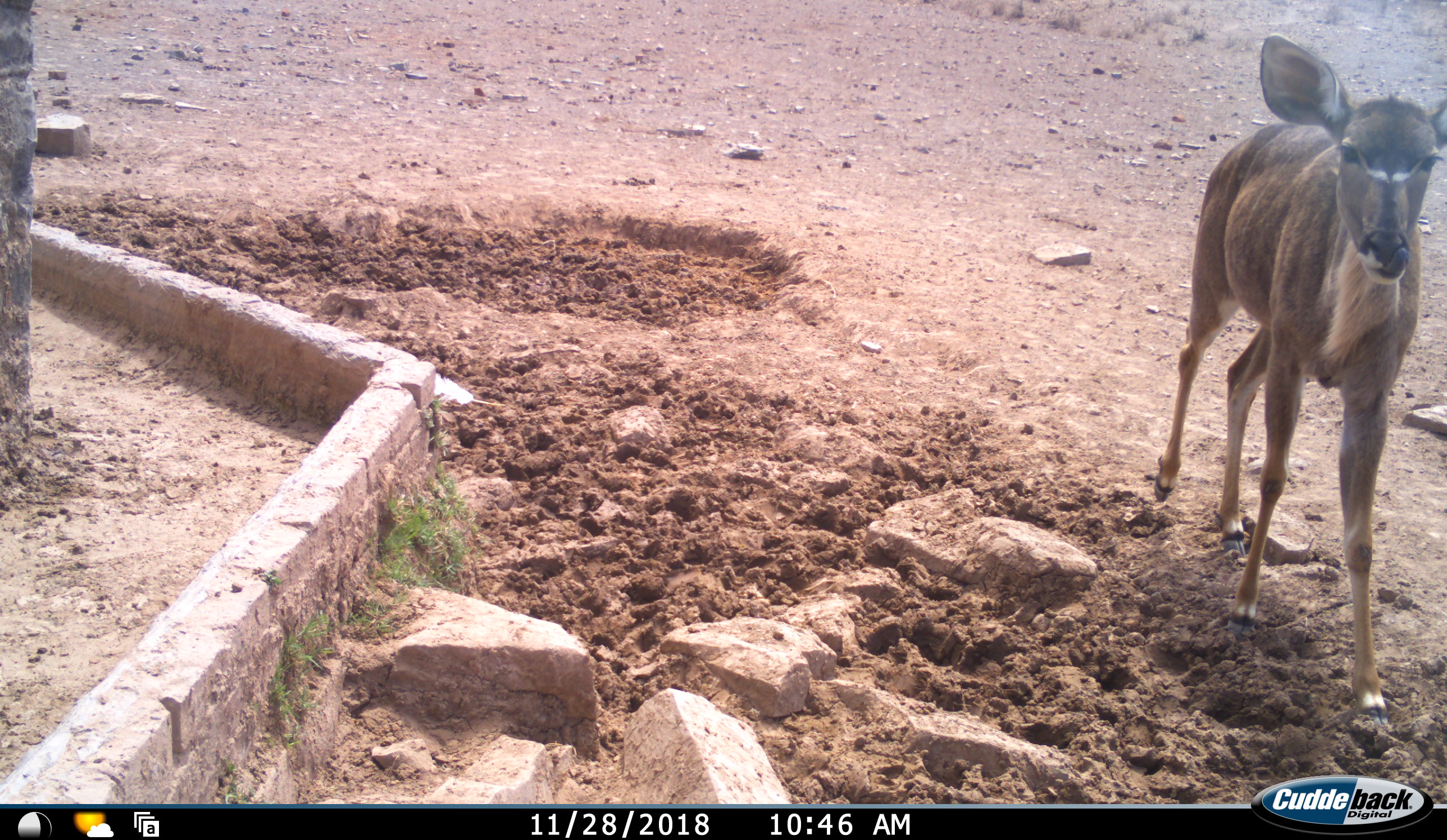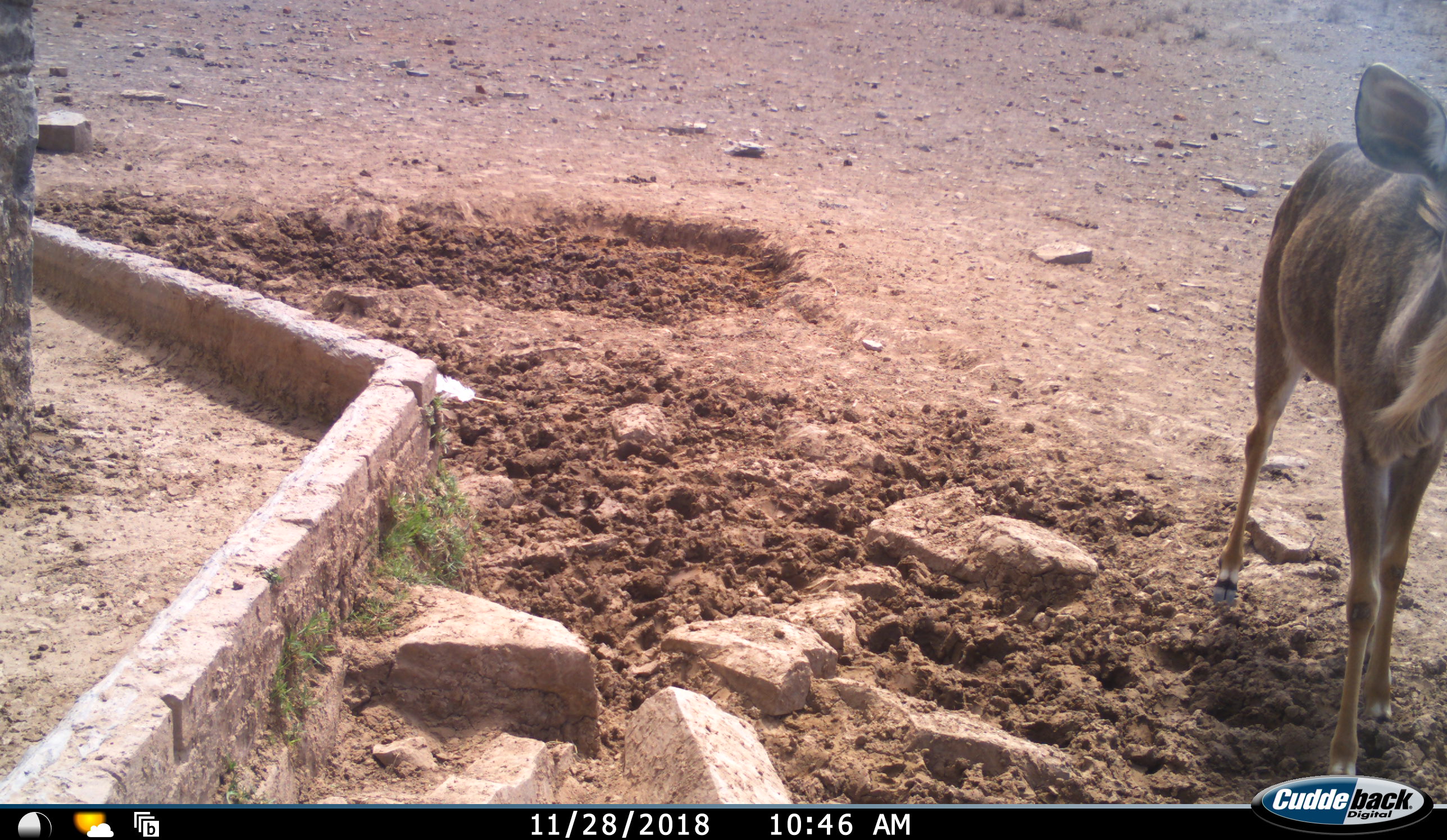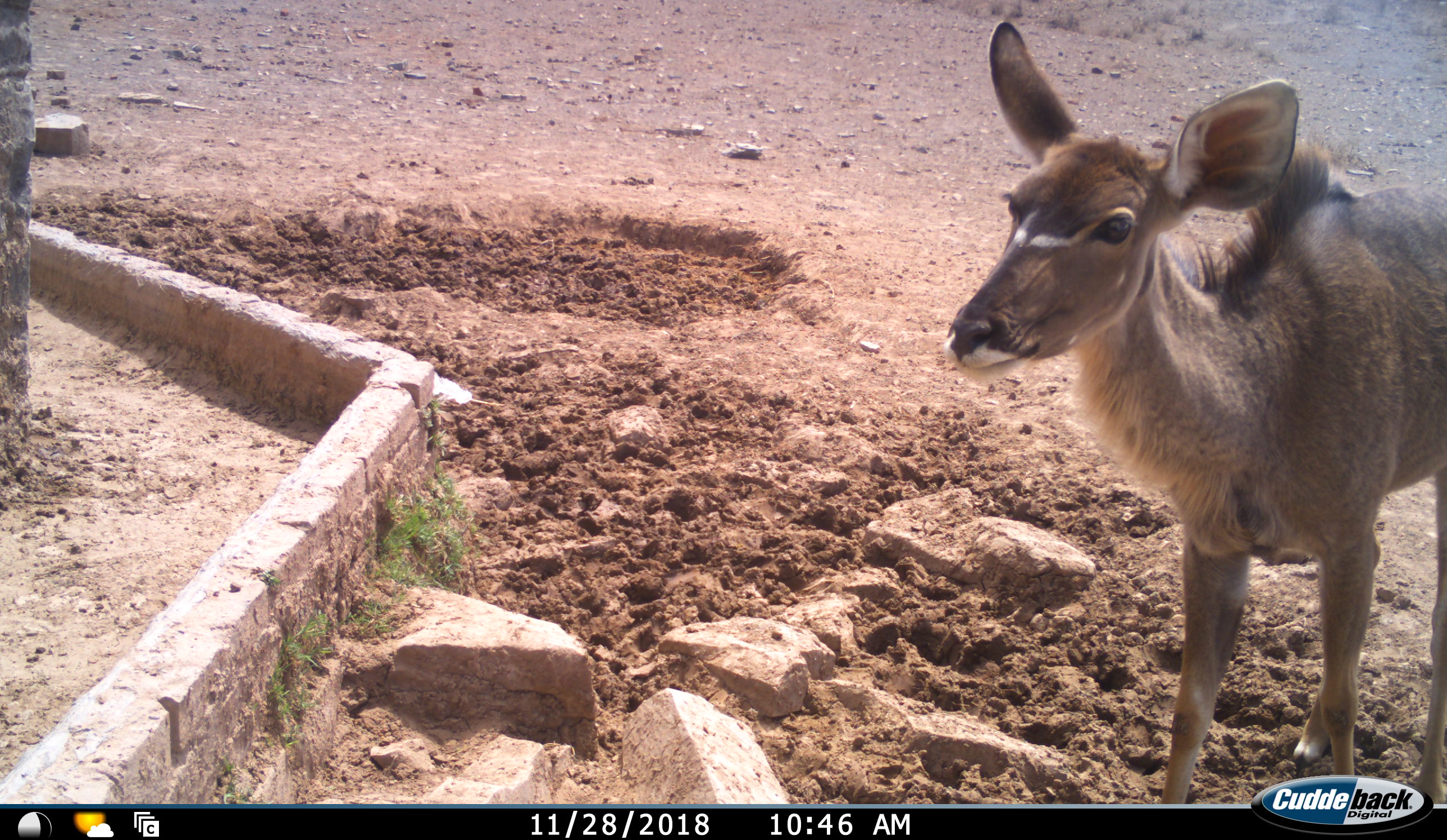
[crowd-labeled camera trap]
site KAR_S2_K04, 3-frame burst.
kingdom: Animalia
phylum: Chordata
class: Mammalia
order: Artiodactyla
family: Bovidae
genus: Tragelaphus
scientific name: Tragelaphus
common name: kudu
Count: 1.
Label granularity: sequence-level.